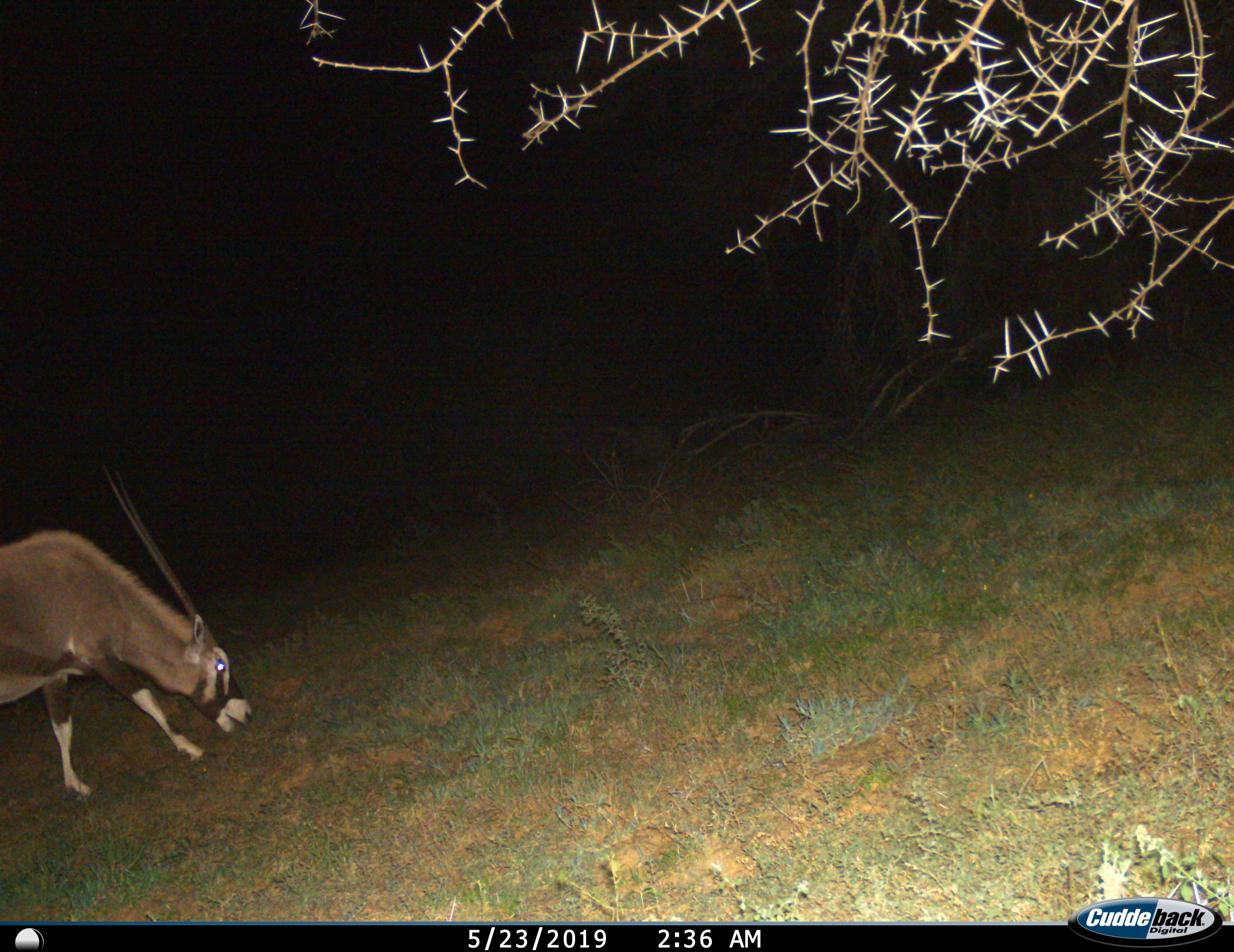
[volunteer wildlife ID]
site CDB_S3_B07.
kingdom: Animalia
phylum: Chordata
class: Mammalia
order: Artiodactyla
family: Bovidae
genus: Oryx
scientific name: Oryx gazella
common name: gemsbok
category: oryx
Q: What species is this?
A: Oryx (gemsbok) (Oryx gazella).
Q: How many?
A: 1.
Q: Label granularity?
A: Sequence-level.